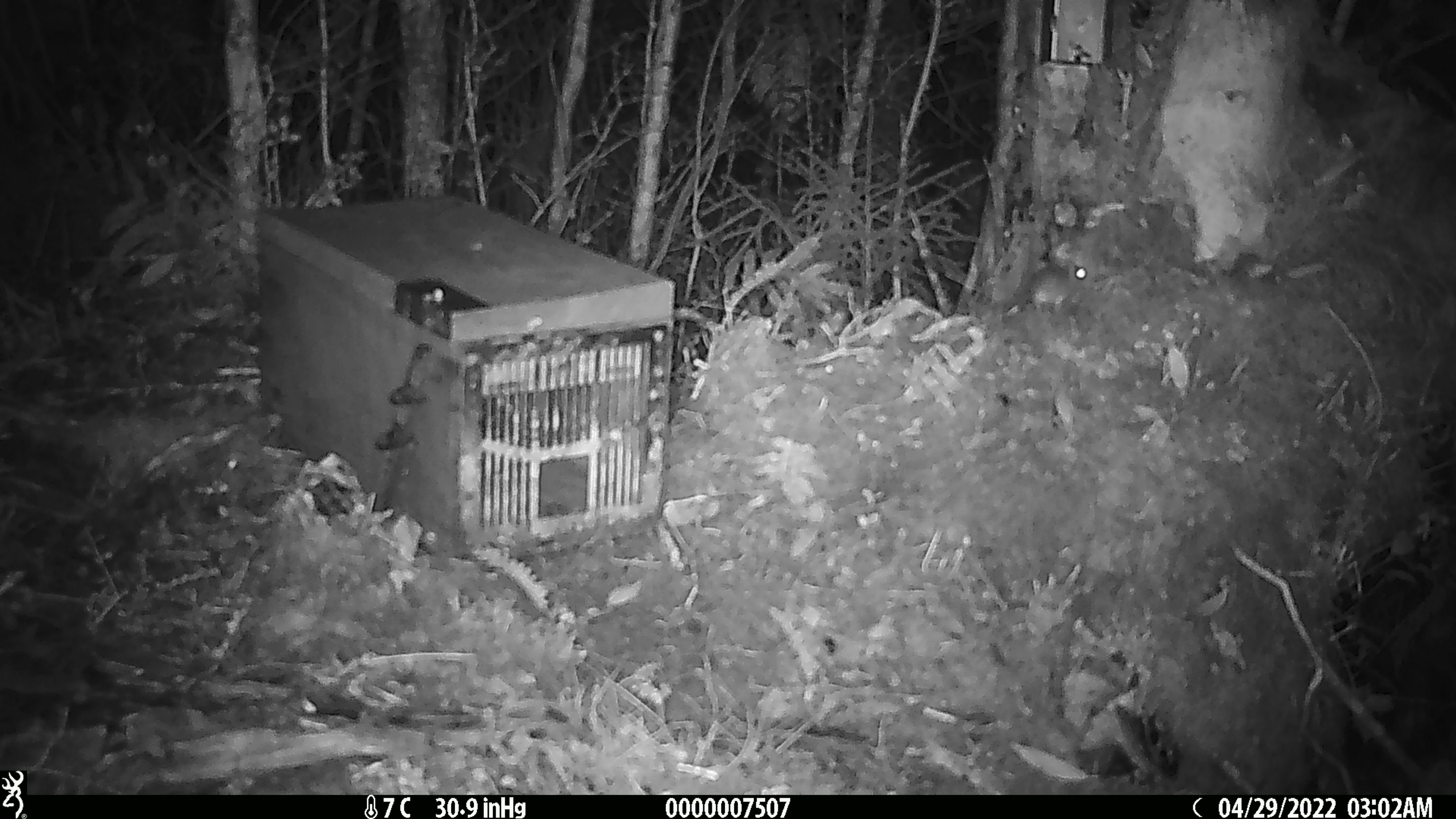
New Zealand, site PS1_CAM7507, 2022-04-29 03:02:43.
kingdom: Animalia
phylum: Chordata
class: Mammalia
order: Rodentia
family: Muridae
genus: Mus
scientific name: Mus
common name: mouse